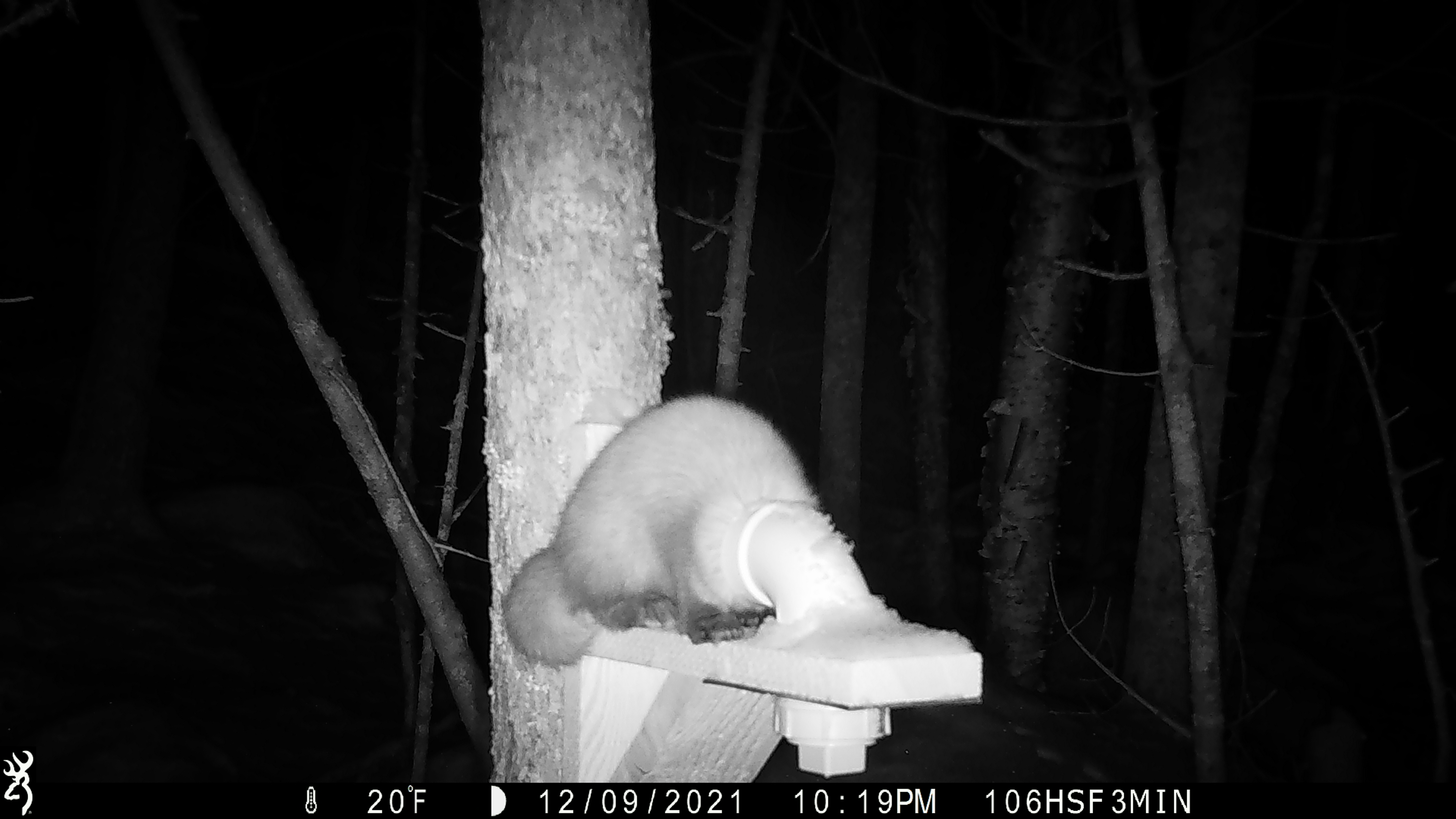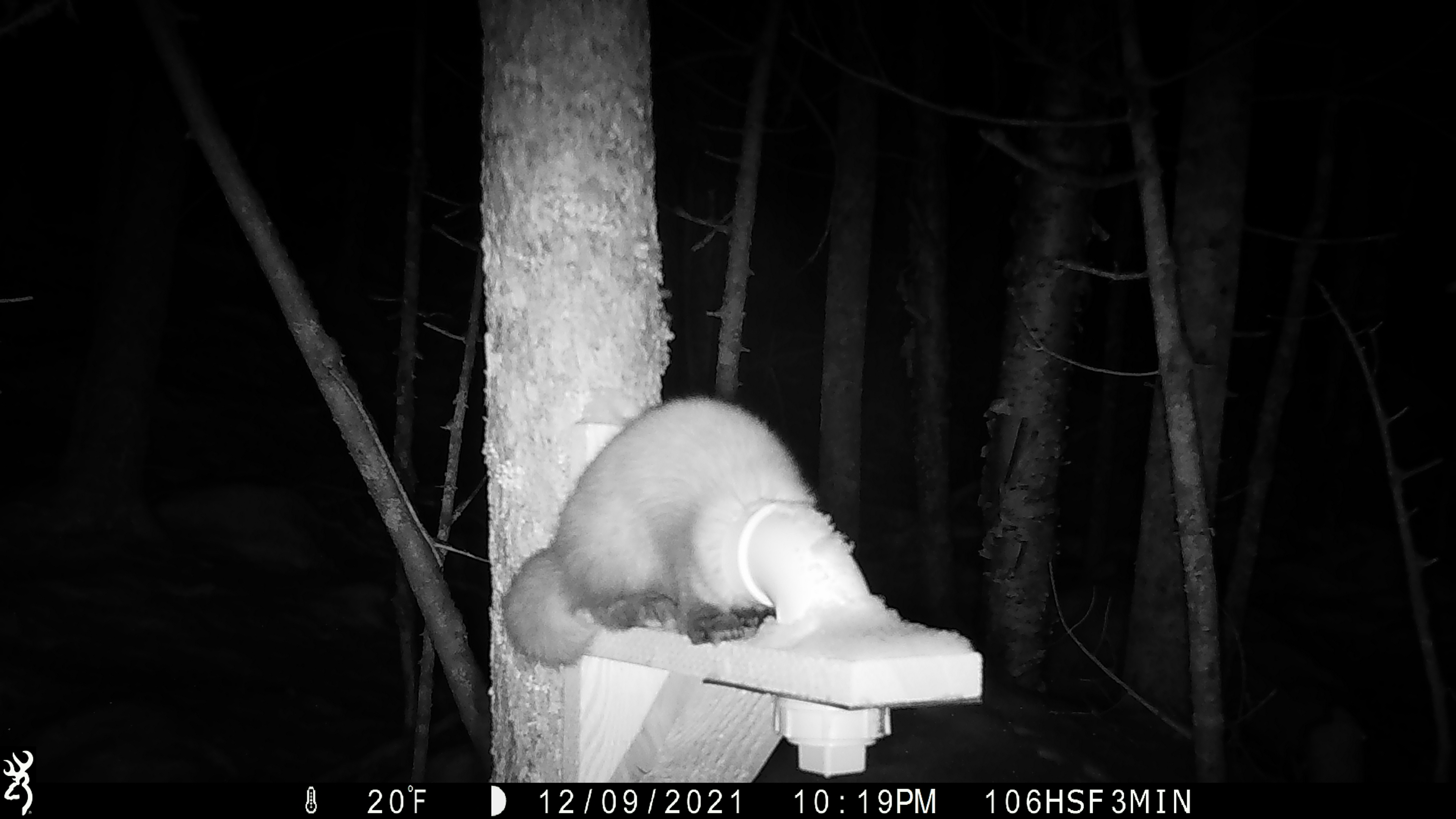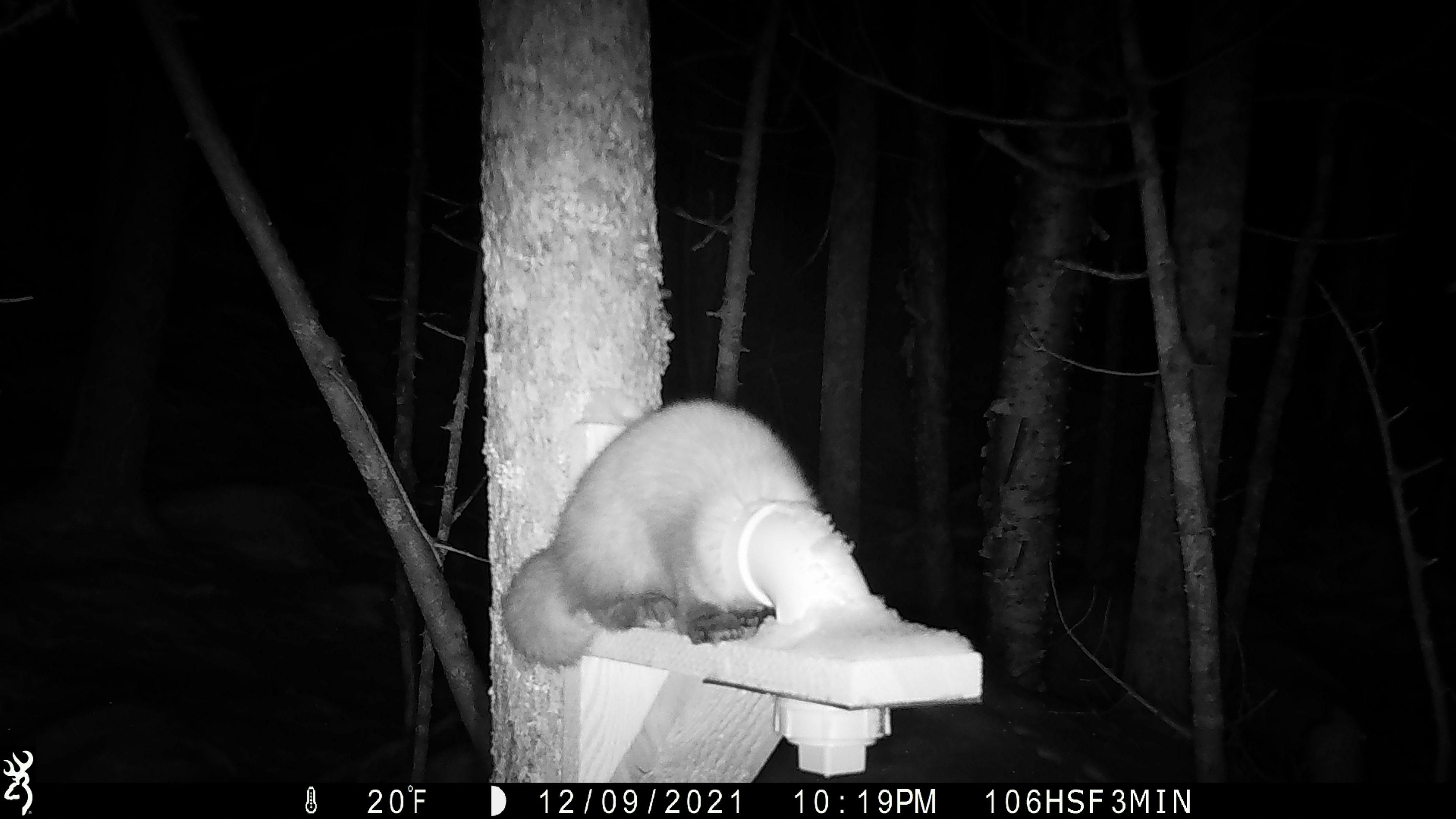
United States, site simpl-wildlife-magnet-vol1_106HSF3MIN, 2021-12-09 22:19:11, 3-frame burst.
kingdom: Animalia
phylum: Chordata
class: Mammalia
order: Carnivora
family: Mustelidae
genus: Martes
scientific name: Martes americana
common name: american marten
American marten (Martes americana).